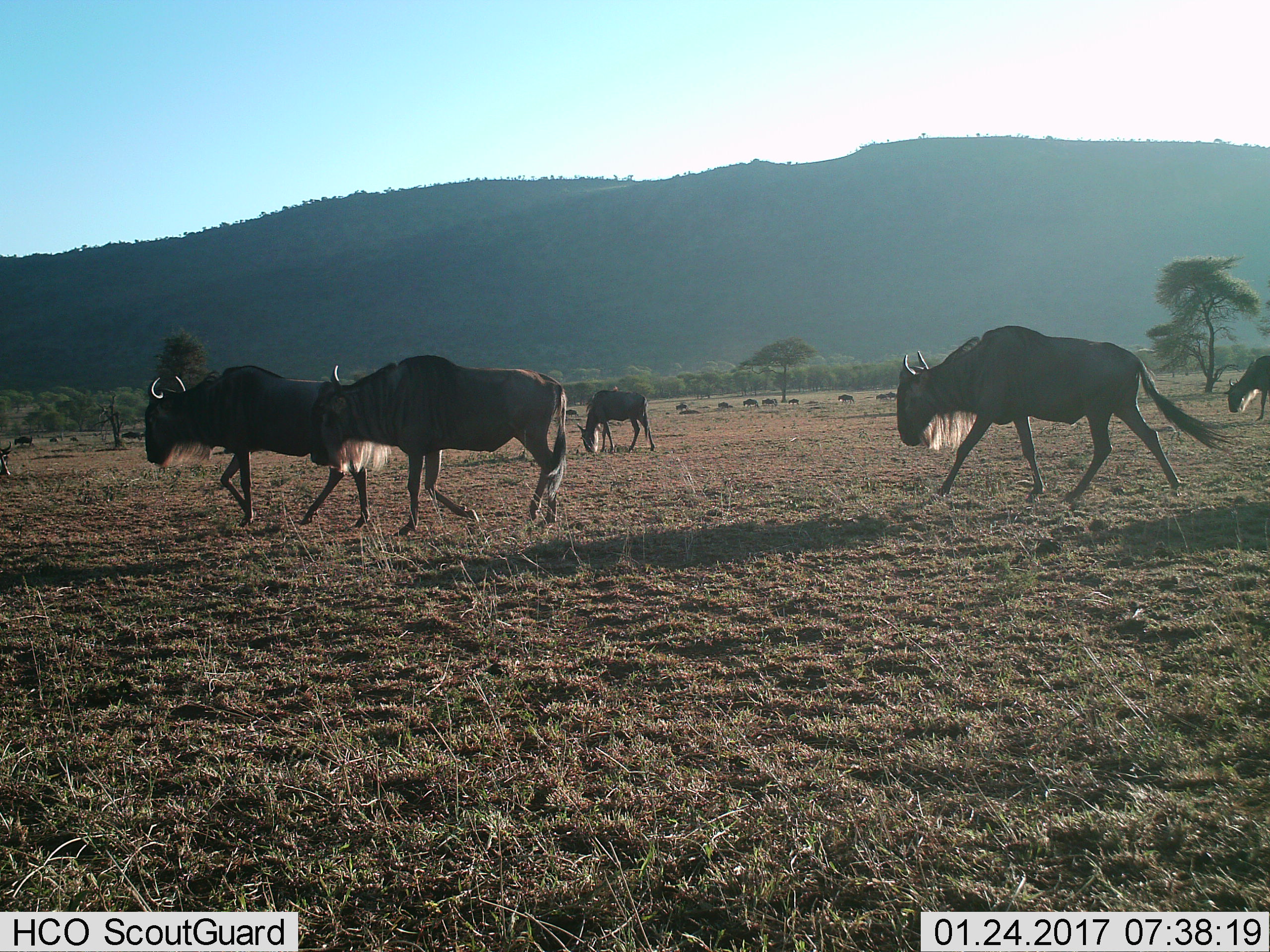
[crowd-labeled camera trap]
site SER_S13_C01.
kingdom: Animalia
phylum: Chordata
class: Mammalia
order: Artiodactyla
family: Bovidae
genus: Connochaetes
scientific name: Connochaetes taurinus taurinus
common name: blue wildebeest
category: wildebeestblue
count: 11-50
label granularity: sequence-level